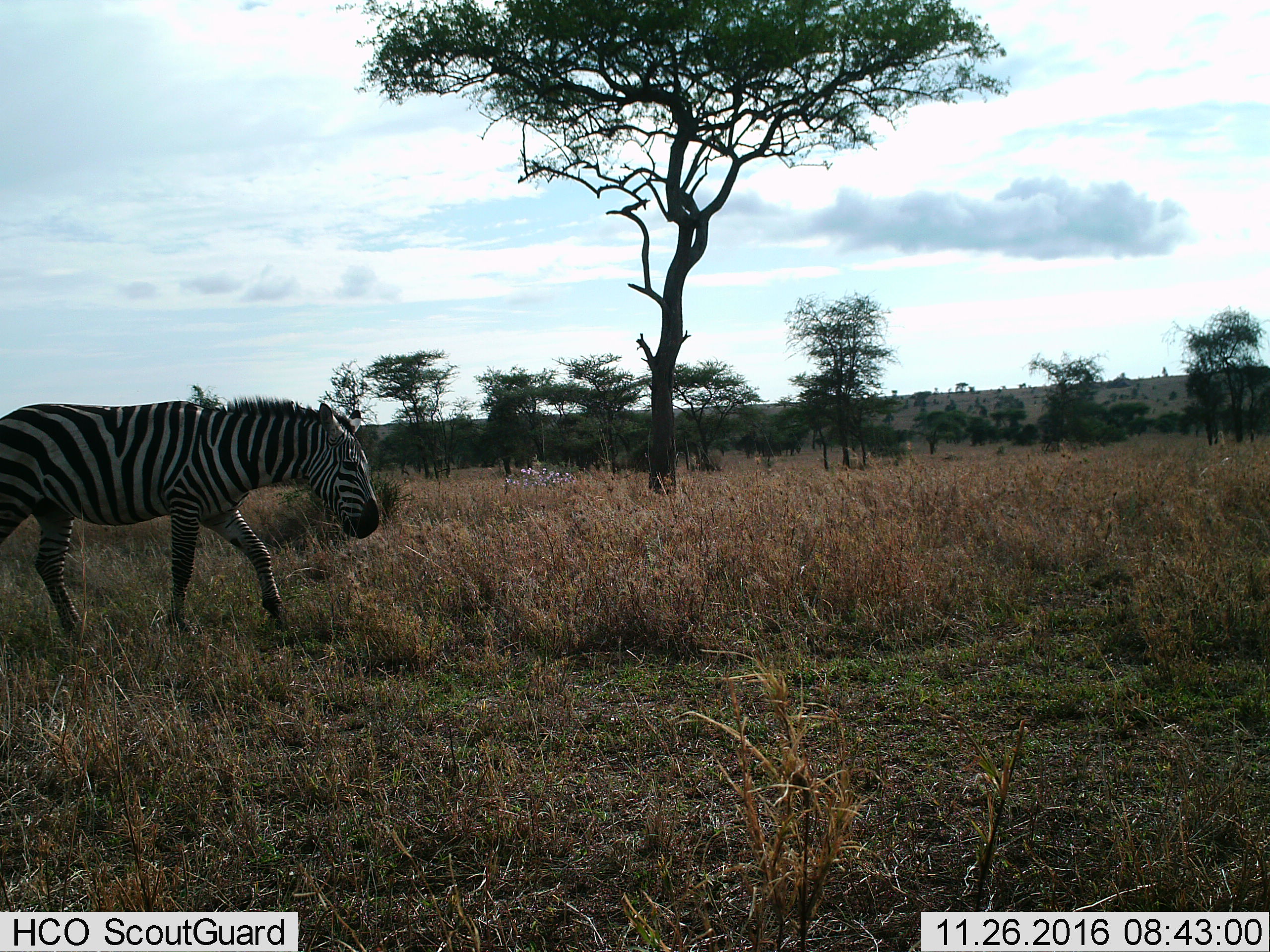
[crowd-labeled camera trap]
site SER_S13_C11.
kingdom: Animalia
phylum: Chordata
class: Mammalia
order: Perissodactyla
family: Equidae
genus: Equus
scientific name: Equus quagga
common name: plains zebra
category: zebraplains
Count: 1.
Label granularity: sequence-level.